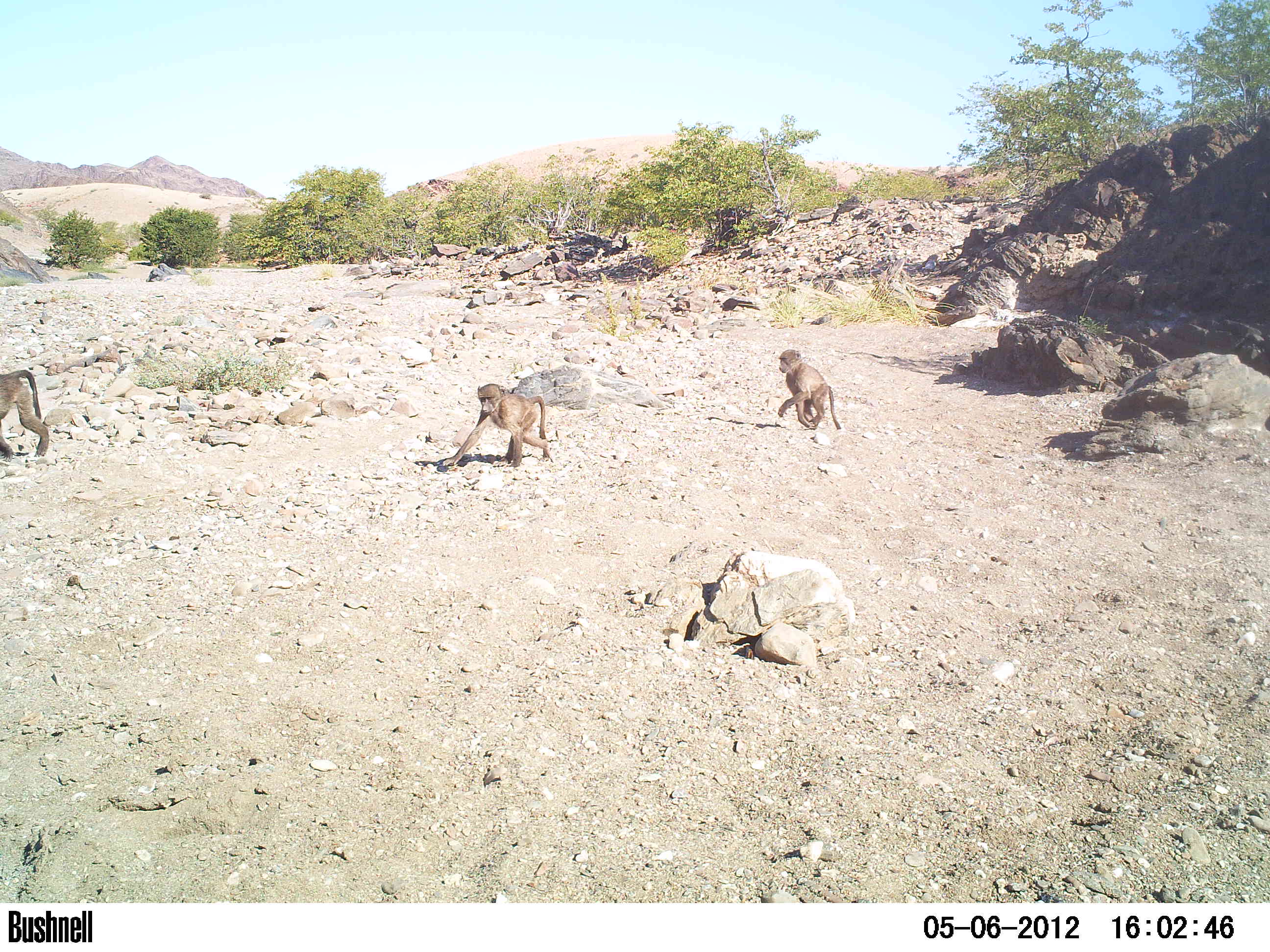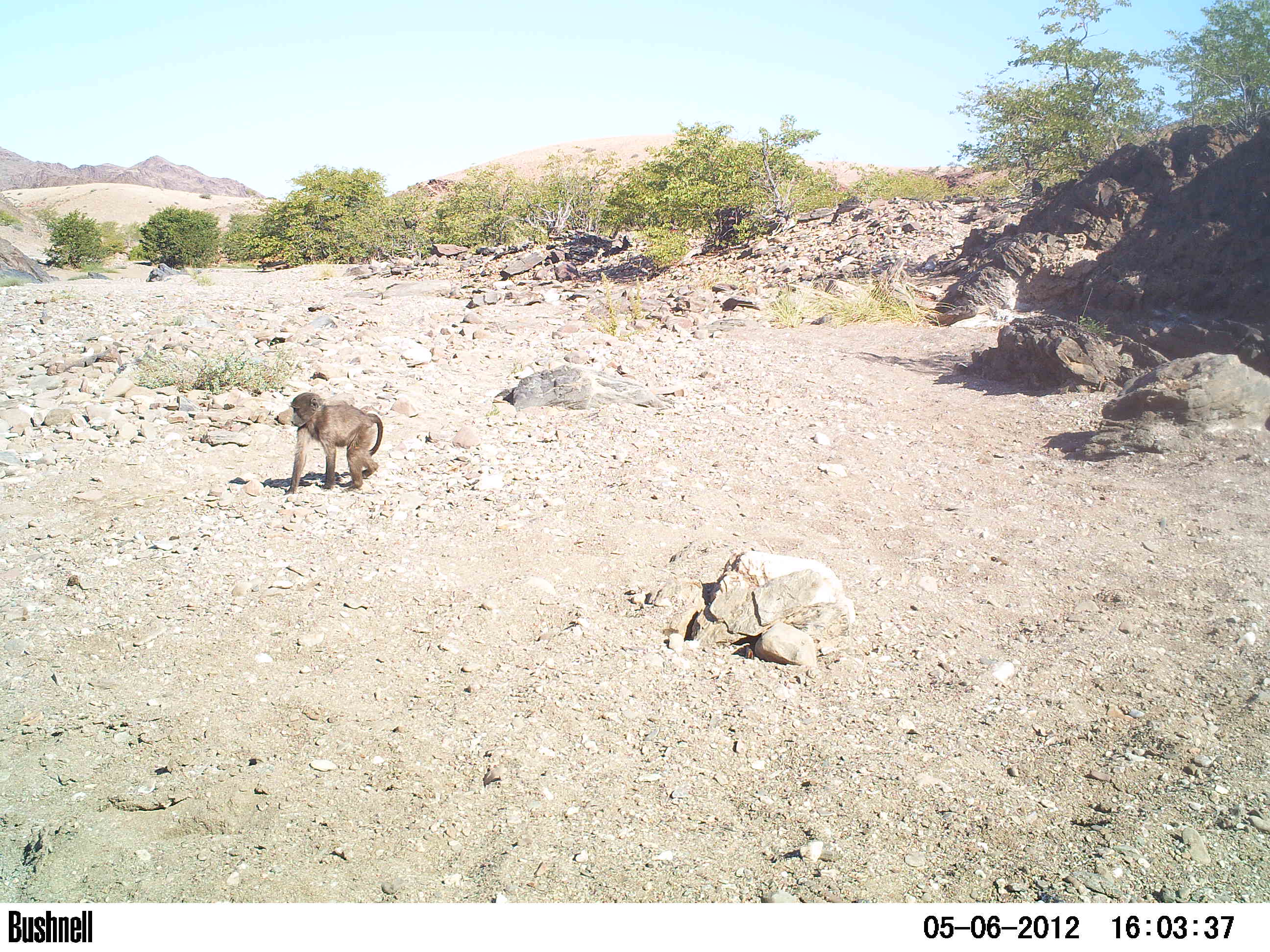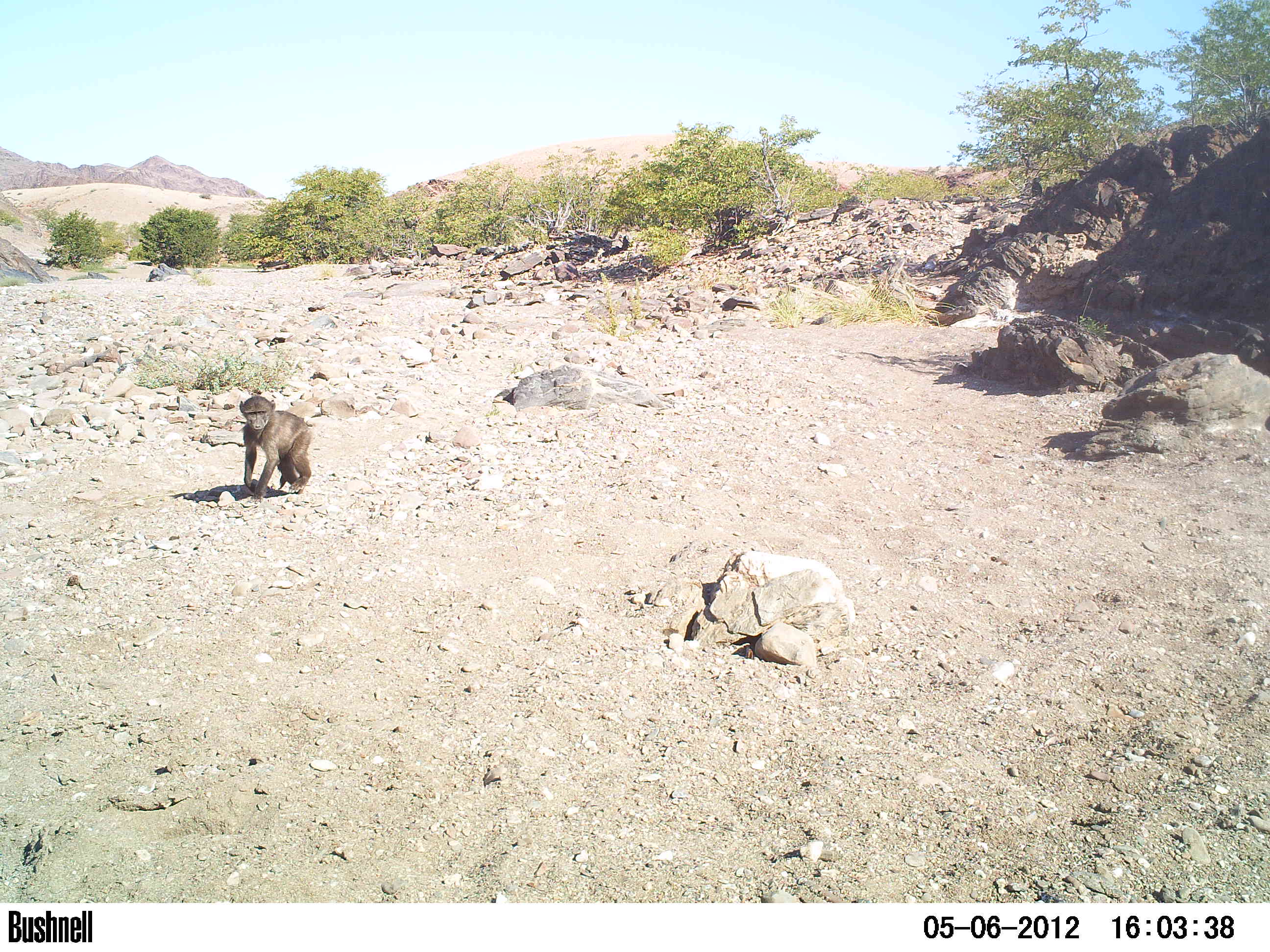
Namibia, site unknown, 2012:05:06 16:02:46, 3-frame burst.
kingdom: Animalia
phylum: Chordata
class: Mammalia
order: Primates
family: Cercopithecidae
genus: Papio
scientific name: Papio anubis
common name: olive baboon